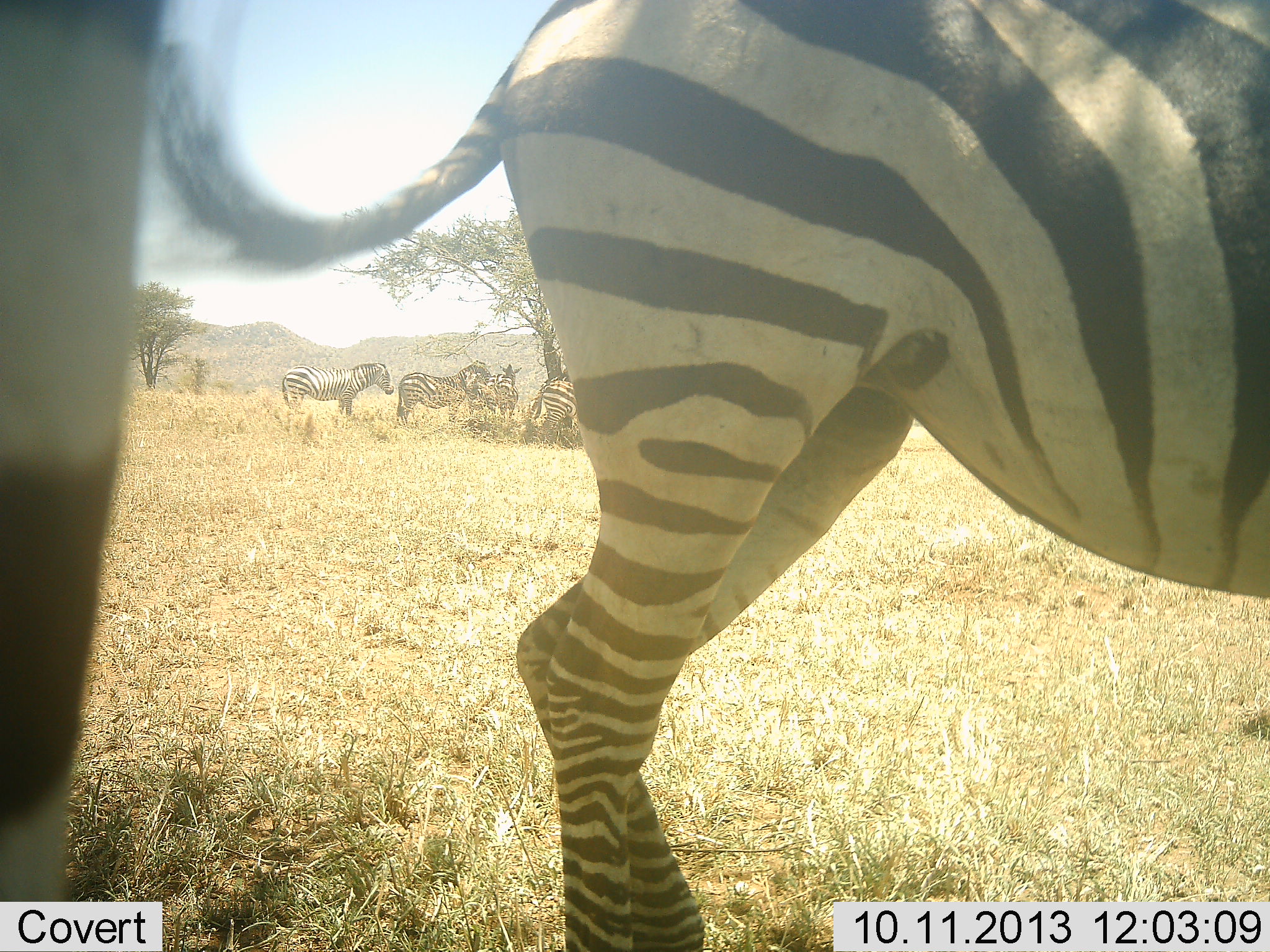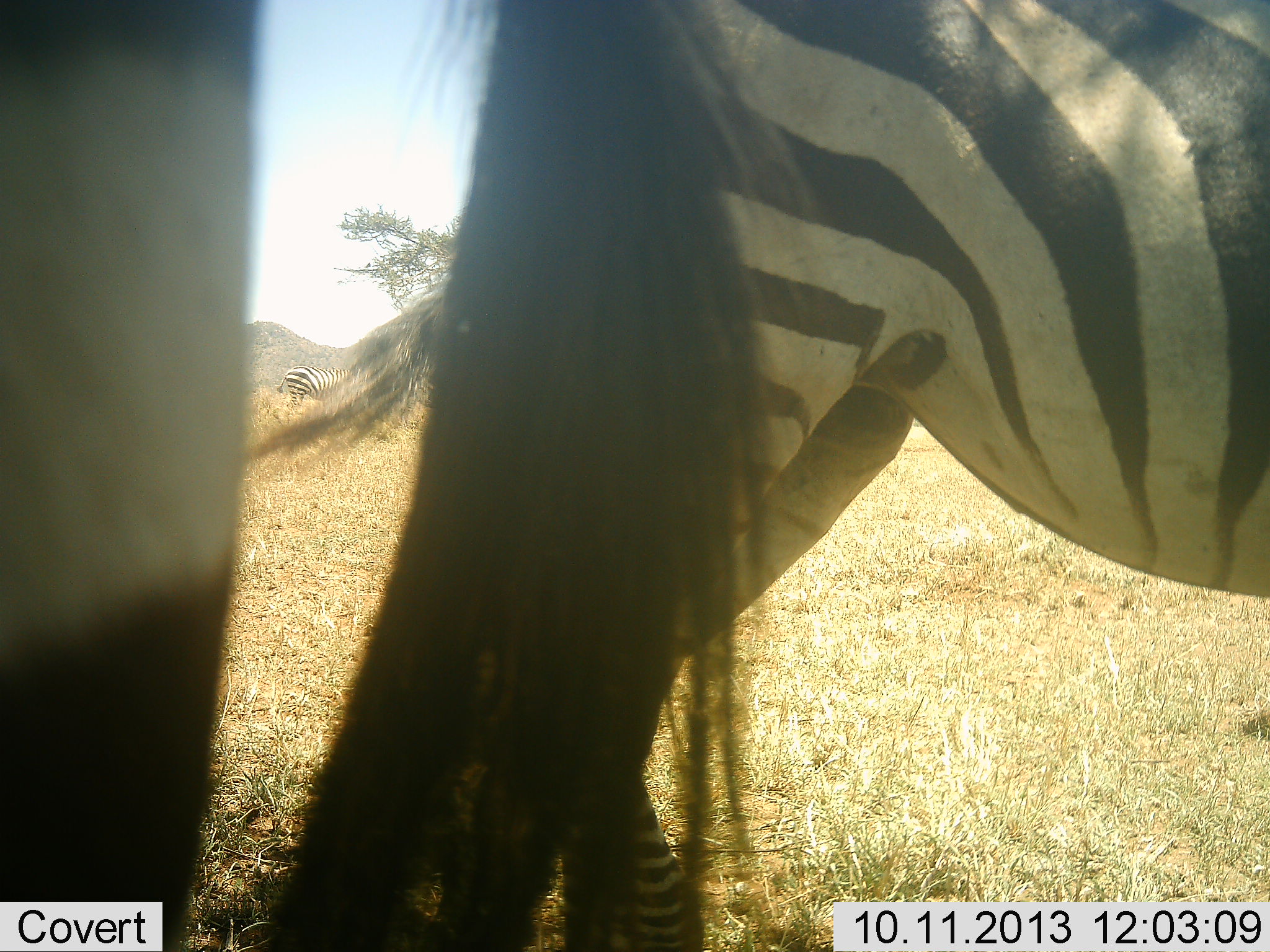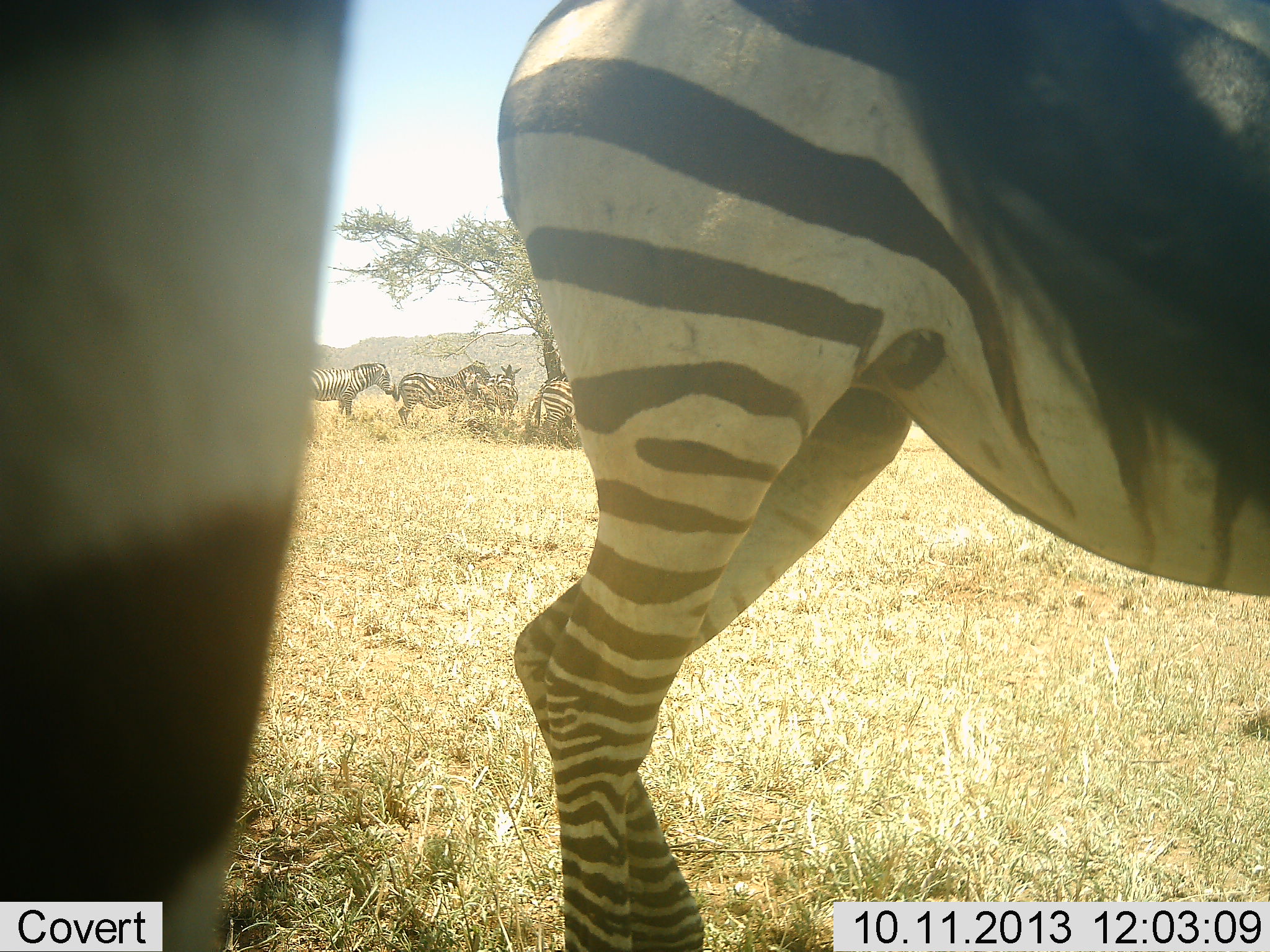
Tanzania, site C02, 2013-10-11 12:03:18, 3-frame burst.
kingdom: Animalia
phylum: Chordata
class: Mammalia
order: Perissodactyla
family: Equidae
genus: Equus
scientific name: Equus quagga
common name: plains zebra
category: zebra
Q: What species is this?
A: Zebra (plains zebra) (Equus quagga).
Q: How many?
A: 6.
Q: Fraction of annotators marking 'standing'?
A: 91%.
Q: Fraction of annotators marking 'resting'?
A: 23%.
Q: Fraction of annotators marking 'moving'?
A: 0%.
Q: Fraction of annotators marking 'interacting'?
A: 9%.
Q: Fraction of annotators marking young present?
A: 0%.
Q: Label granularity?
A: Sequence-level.